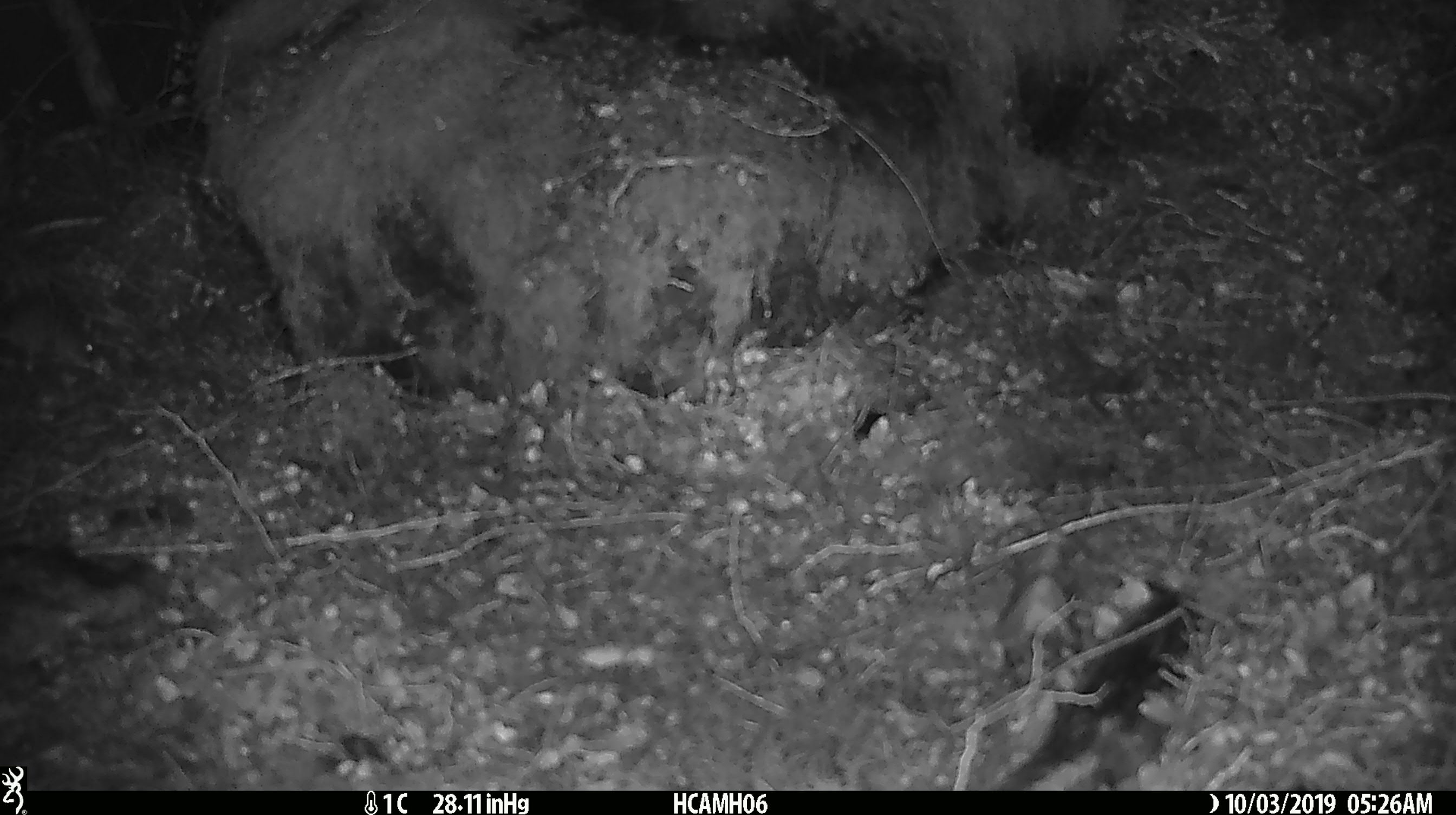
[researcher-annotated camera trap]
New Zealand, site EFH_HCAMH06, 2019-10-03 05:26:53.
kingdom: Animalia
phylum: Chordata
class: Mammalia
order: Rodentia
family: Muridae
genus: Mus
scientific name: Mus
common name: mouse